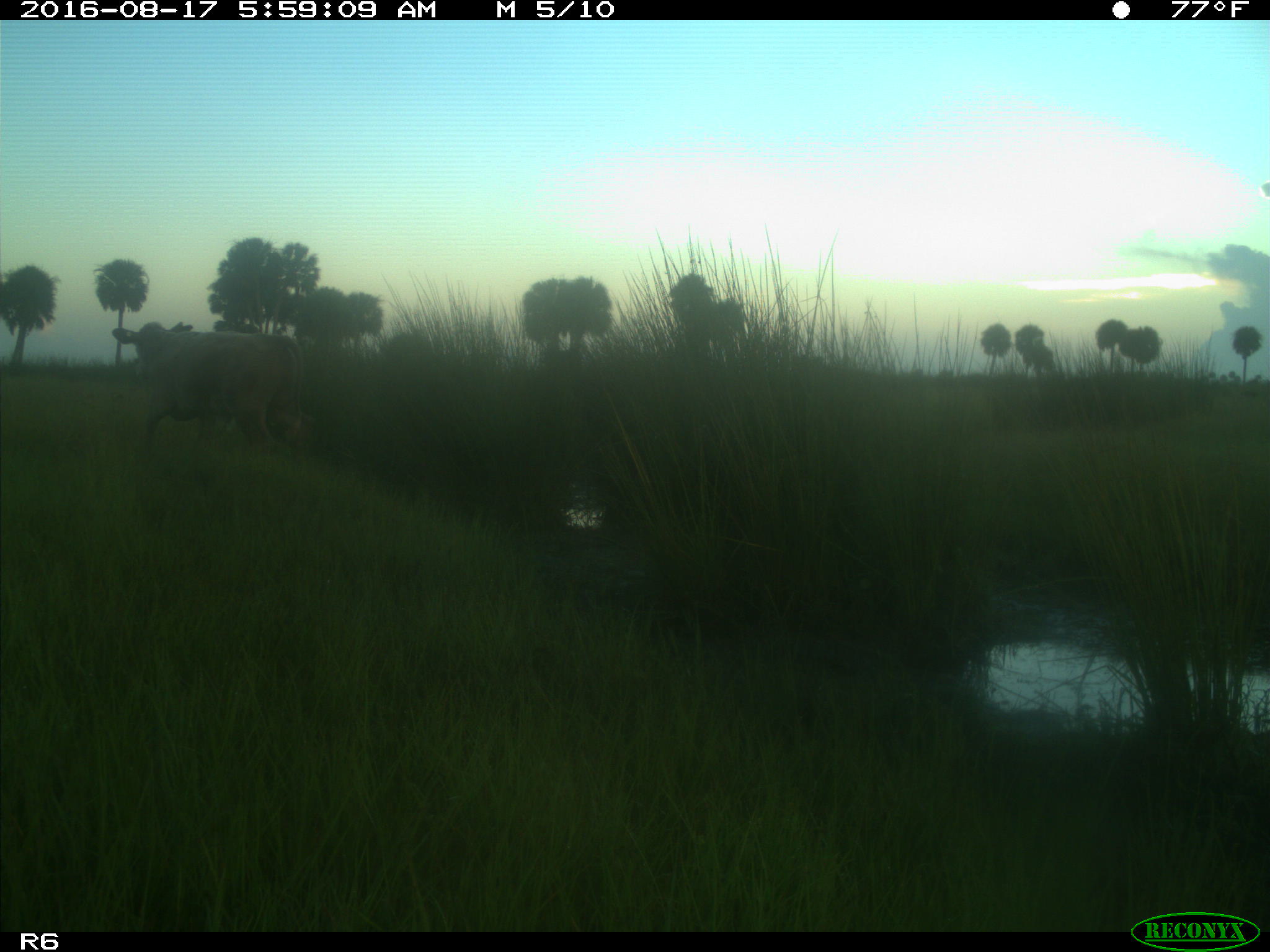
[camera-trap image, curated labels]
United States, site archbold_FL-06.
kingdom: Animalia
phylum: Chordata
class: Mammalia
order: Artiodactyla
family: Bovidae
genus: Bos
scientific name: Bos taurus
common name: domestic cow